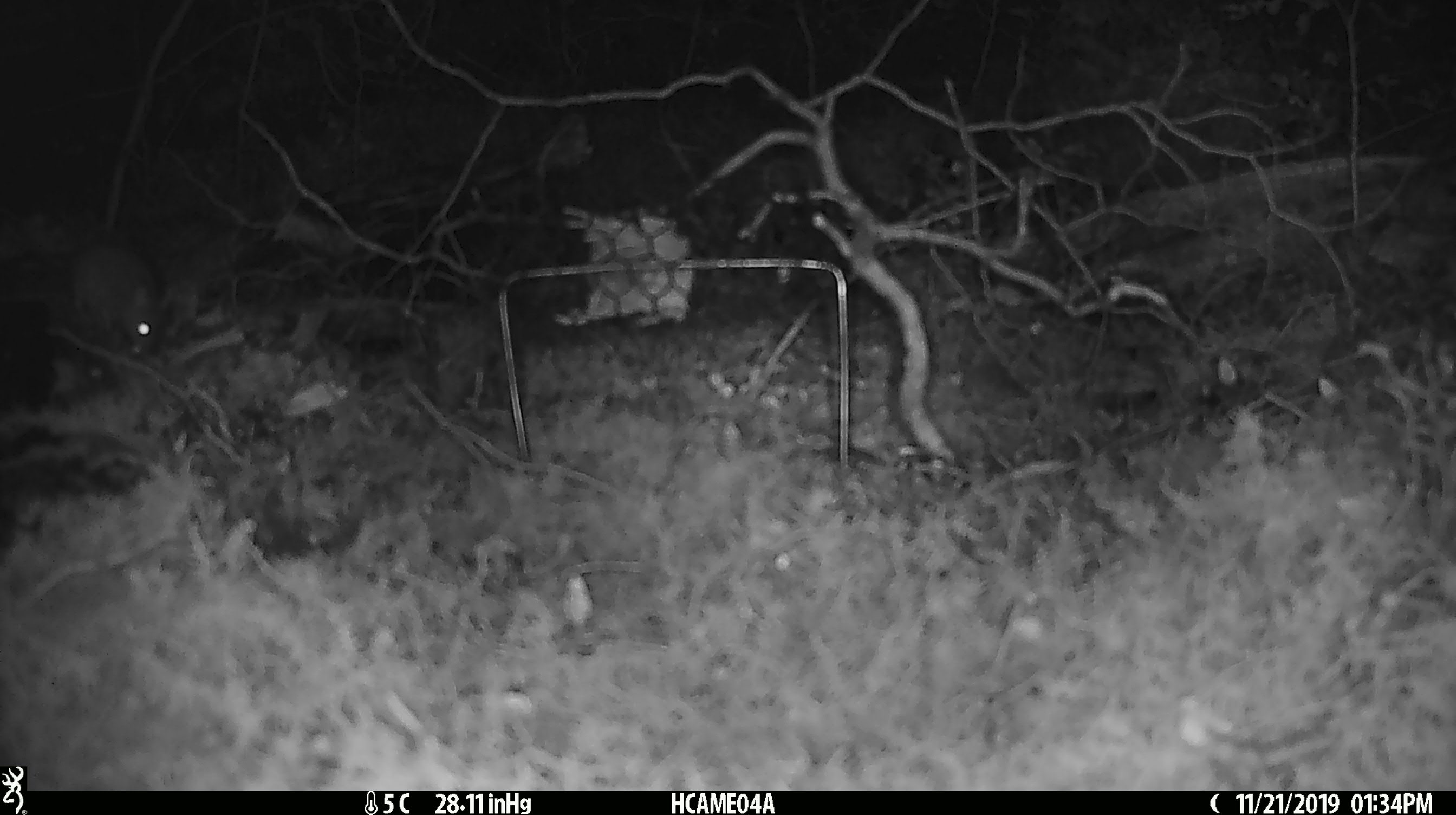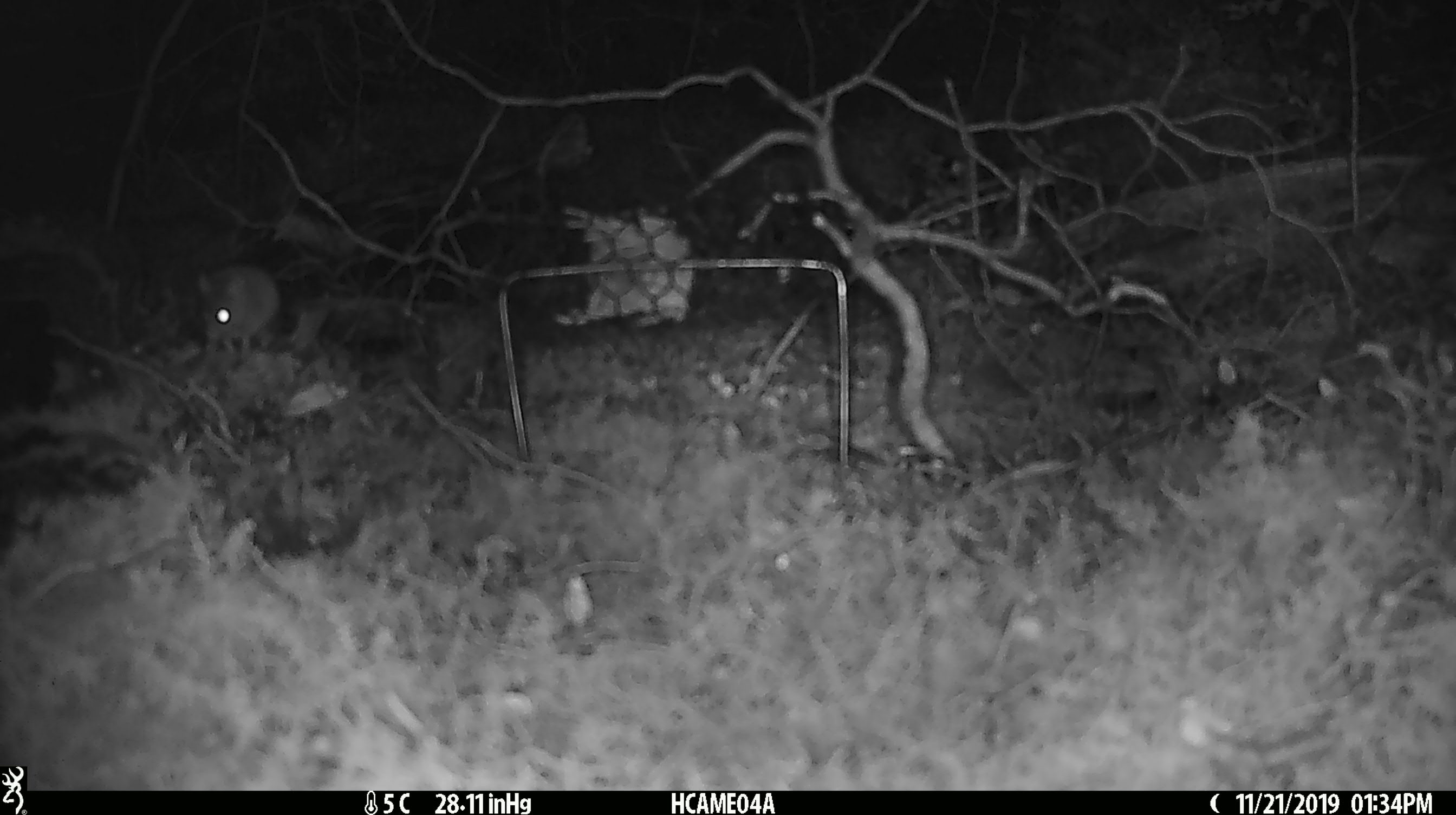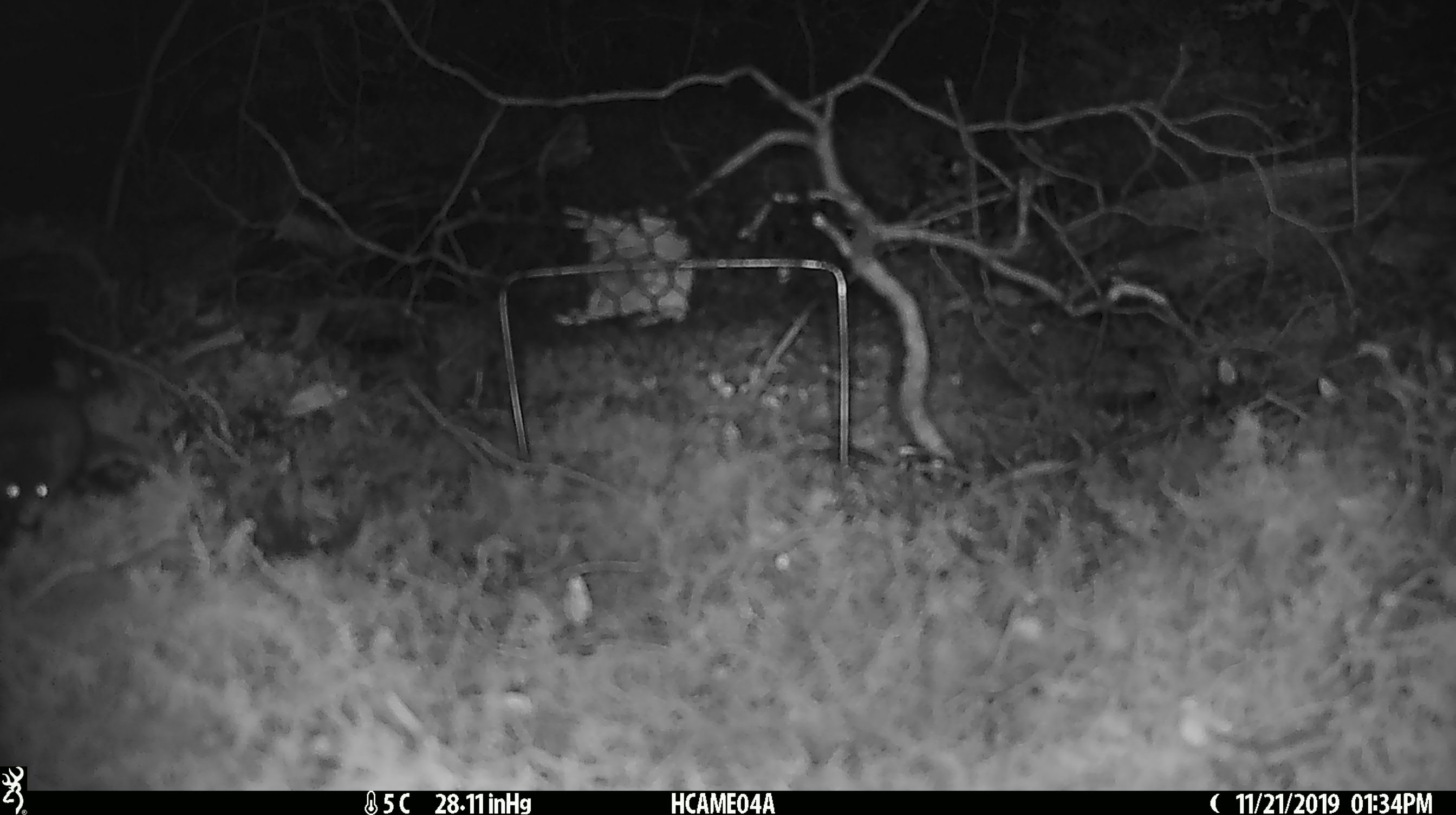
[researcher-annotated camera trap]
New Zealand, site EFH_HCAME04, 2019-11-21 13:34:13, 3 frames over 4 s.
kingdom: Animalia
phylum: Chordata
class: Mammalia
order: Rodentia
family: Muridae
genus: Mus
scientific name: Mus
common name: mouse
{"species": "mouse (Mus)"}